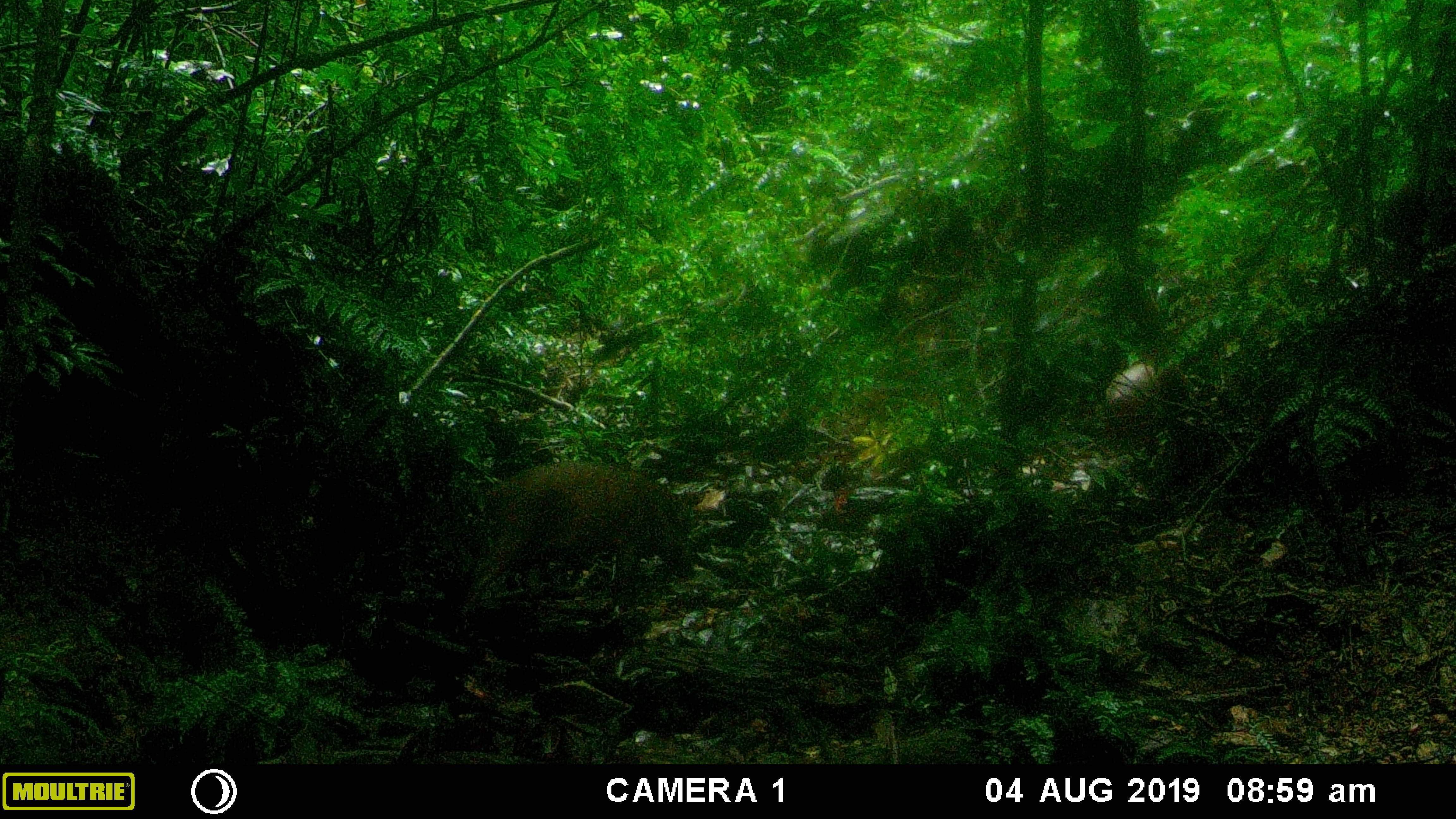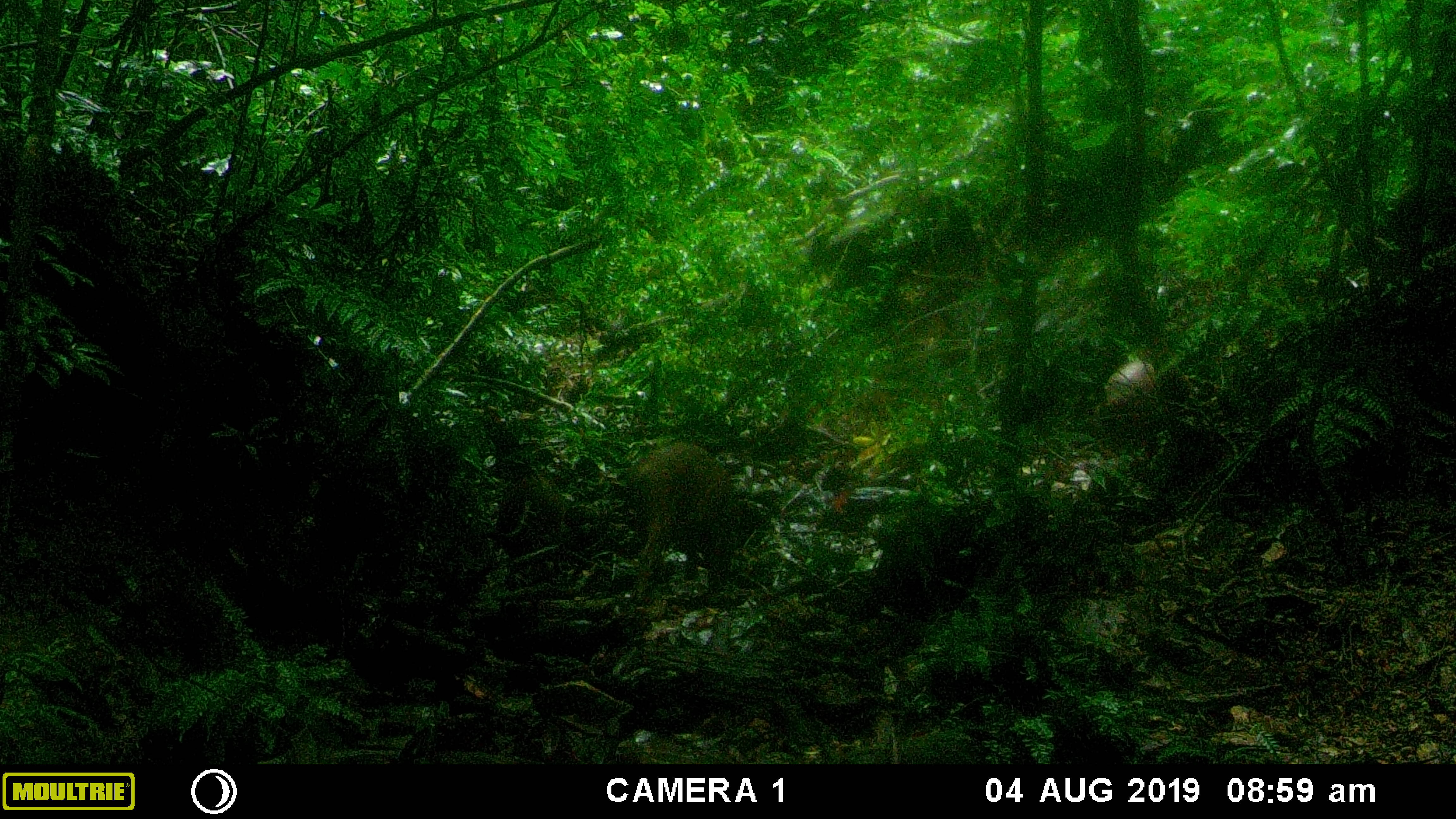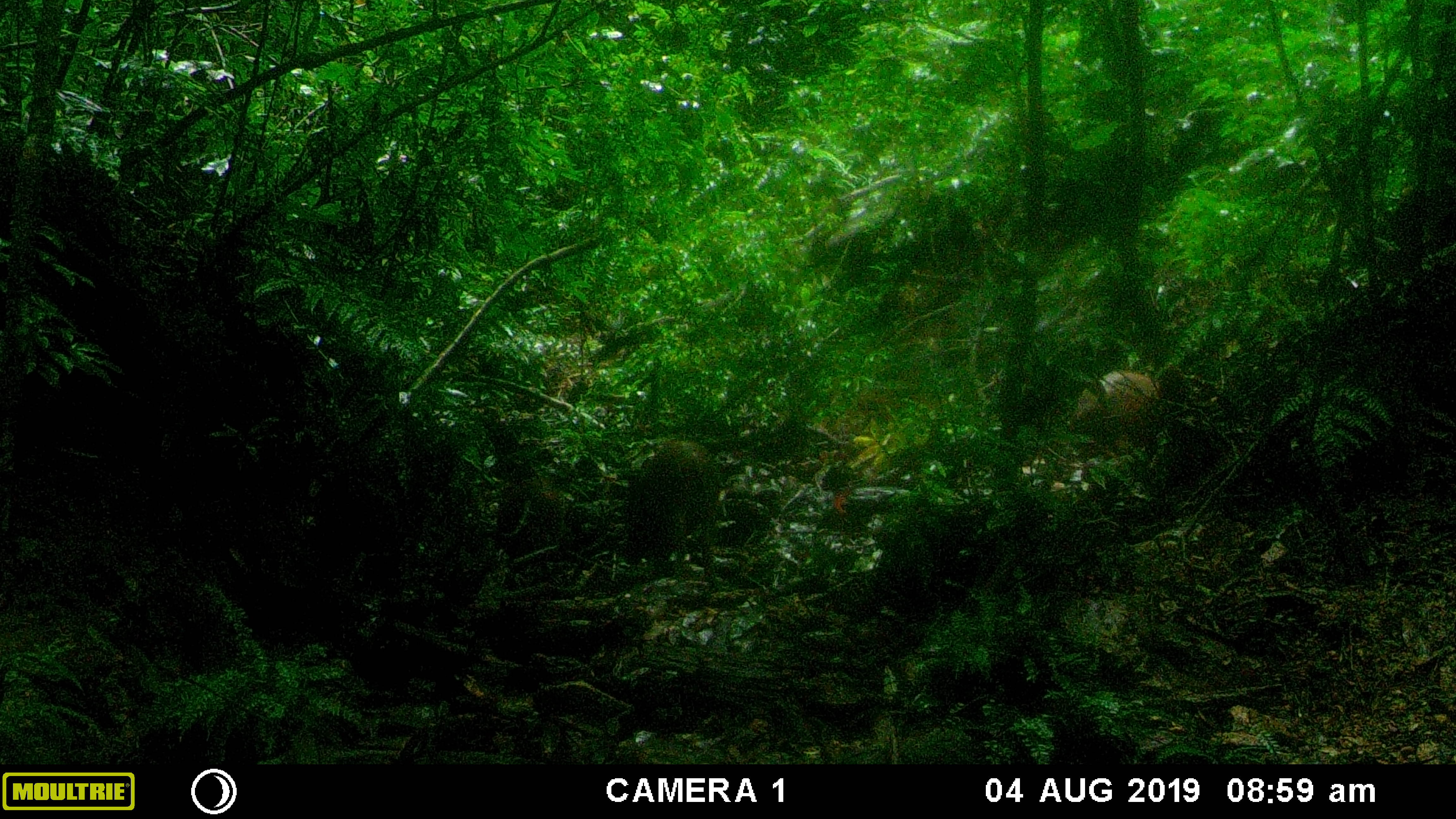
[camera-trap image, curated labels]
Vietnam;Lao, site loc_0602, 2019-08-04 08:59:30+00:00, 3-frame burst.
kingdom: Animalia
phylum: Chordata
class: Mammalia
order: Artiodactyla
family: Suidae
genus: Sus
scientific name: Sus scrofa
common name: eurasian wild pig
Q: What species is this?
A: Eurasian wild pig (Sus scrofa).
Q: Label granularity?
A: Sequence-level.